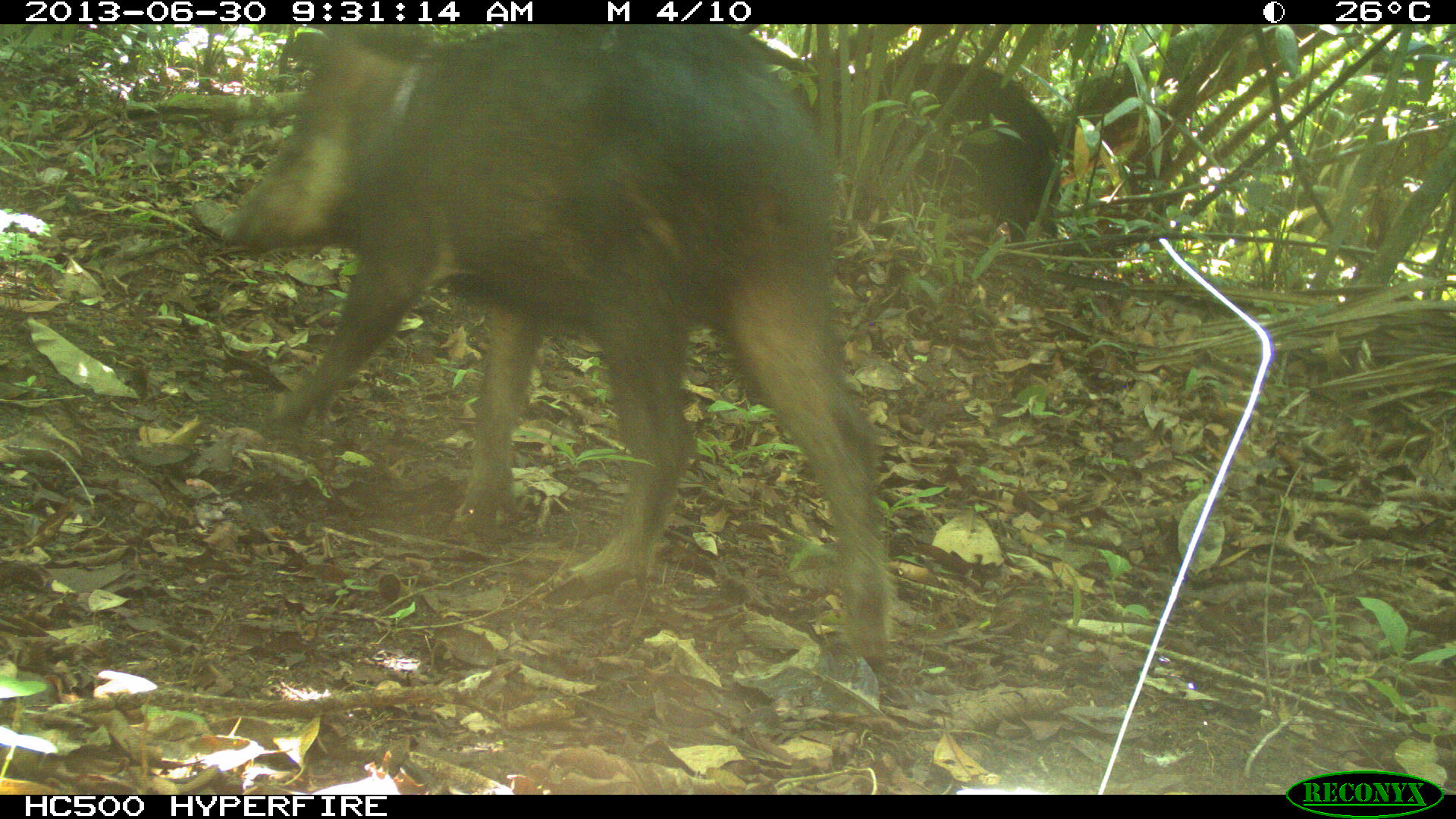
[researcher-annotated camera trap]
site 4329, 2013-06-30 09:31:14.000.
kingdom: Animalia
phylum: Chordata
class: Mammalia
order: Artiodactyla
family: Tayassuidae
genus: Tayassu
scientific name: Tayassu pecari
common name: white-lipped peccary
Tayassu pecari (white-lipped peccary), count 3.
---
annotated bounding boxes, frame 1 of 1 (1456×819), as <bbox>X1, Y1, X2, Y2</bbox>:
tayassu pecari: <bbox>215, 24, 898, 665</bbox>; <bbox>802, 60, 1060, 241</bbox>; <bbox>1057, 23, 1288, 164</bbox>